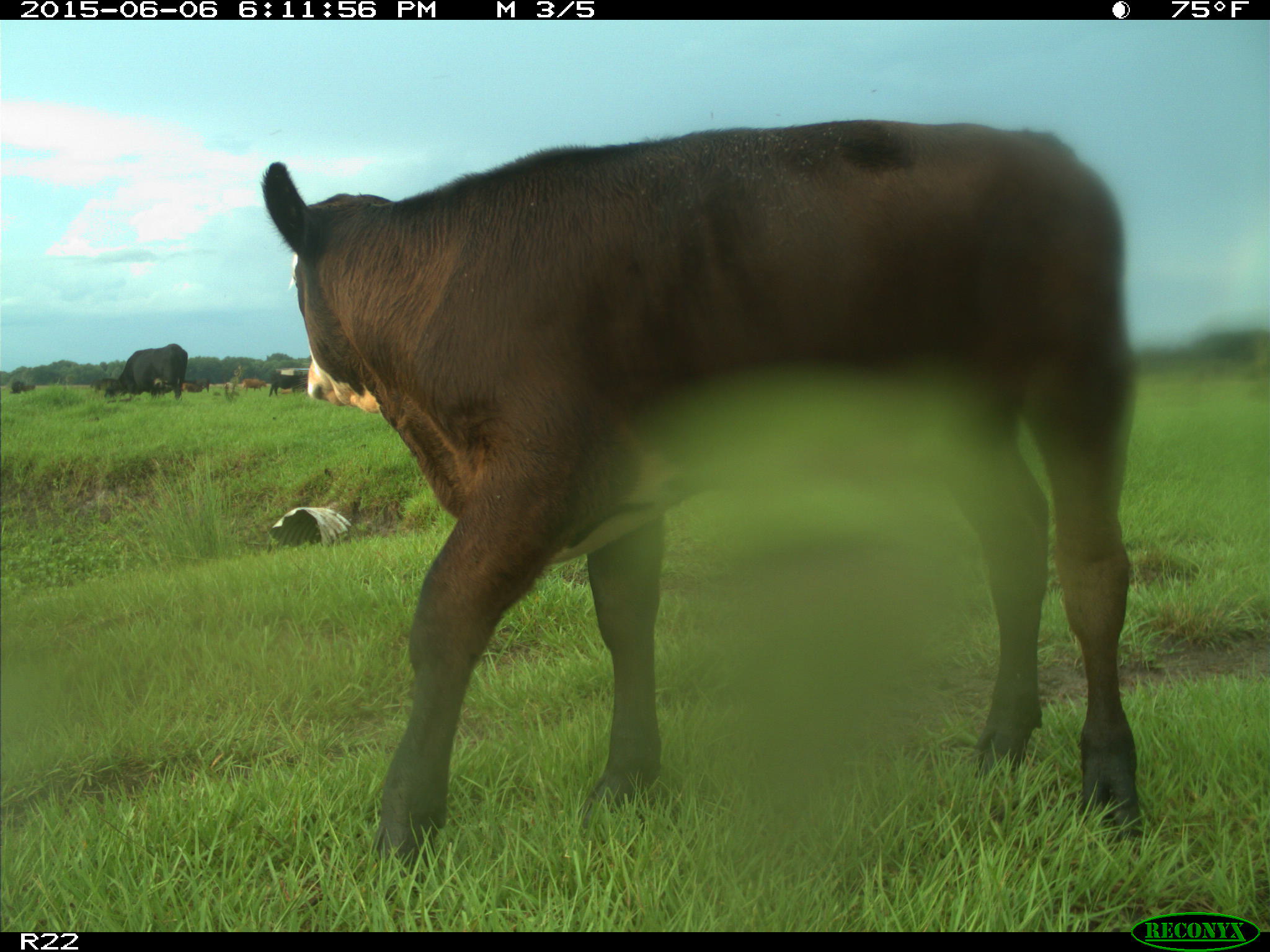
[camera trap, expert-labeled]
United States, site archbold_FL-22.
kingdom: Animalia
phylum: Chordata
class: Mammalia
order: Artiodactyla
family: Bovidae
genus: Bos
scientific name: Bos taurus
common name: domestic cow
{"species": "Bos taurus (domestic cow)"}